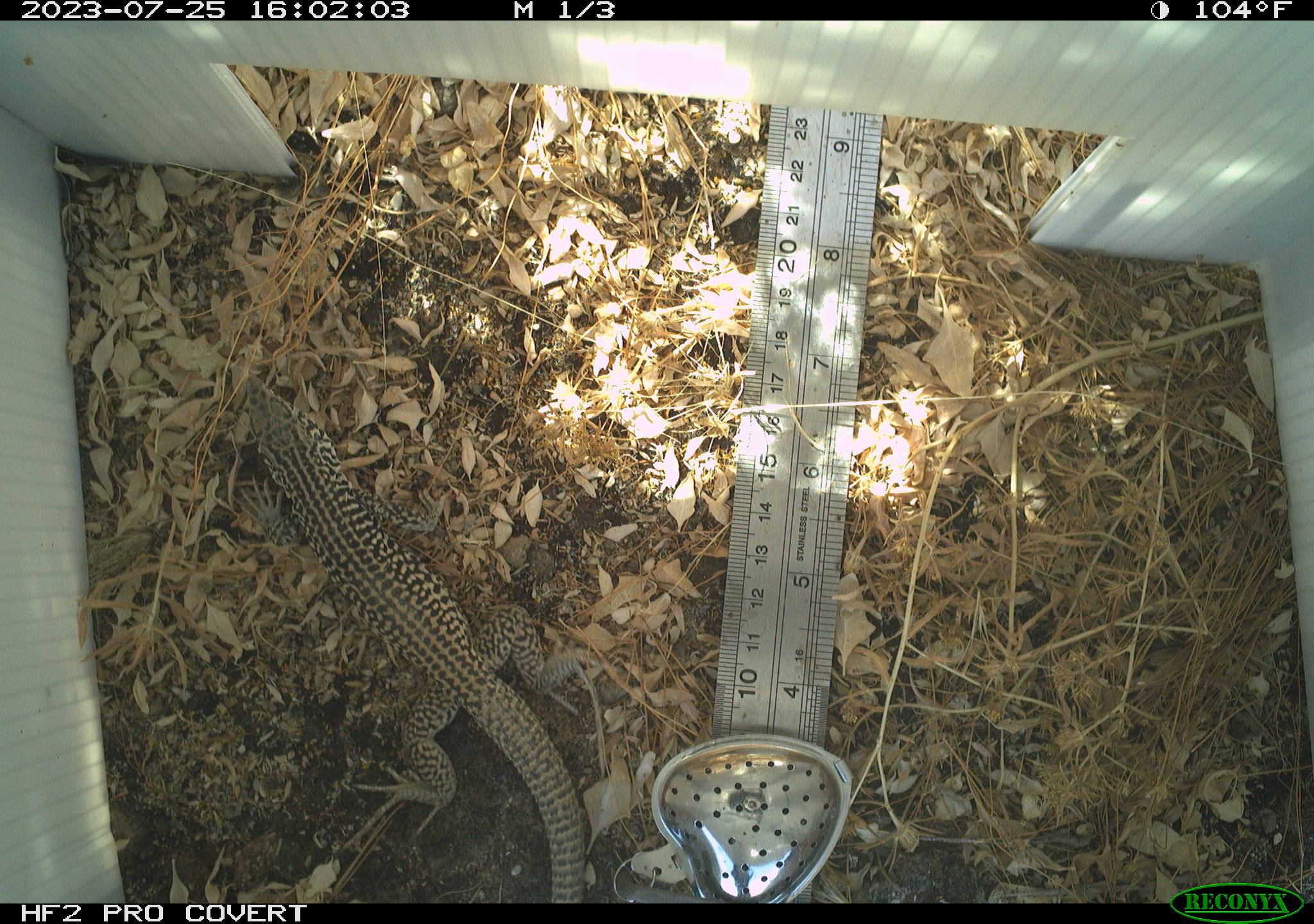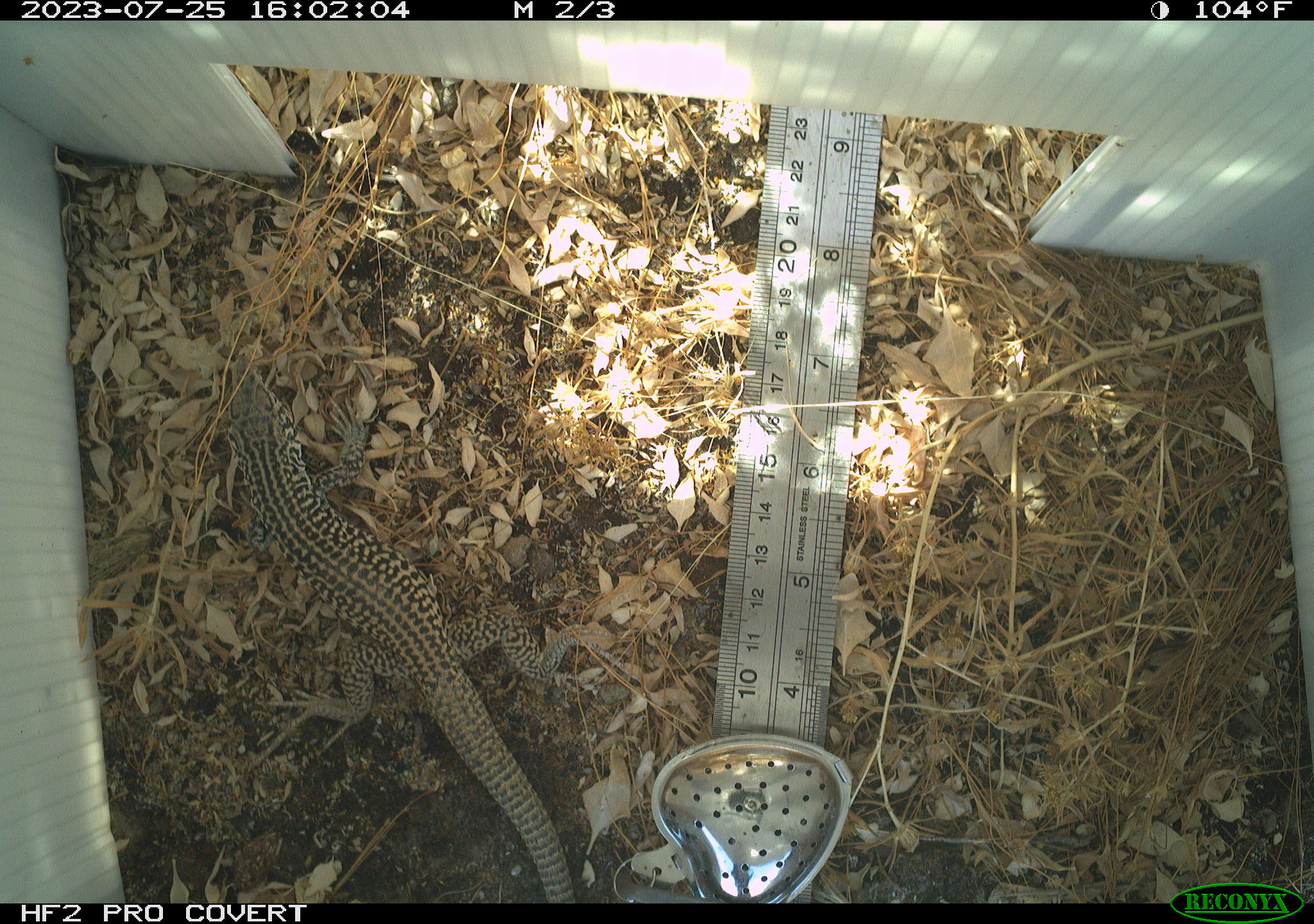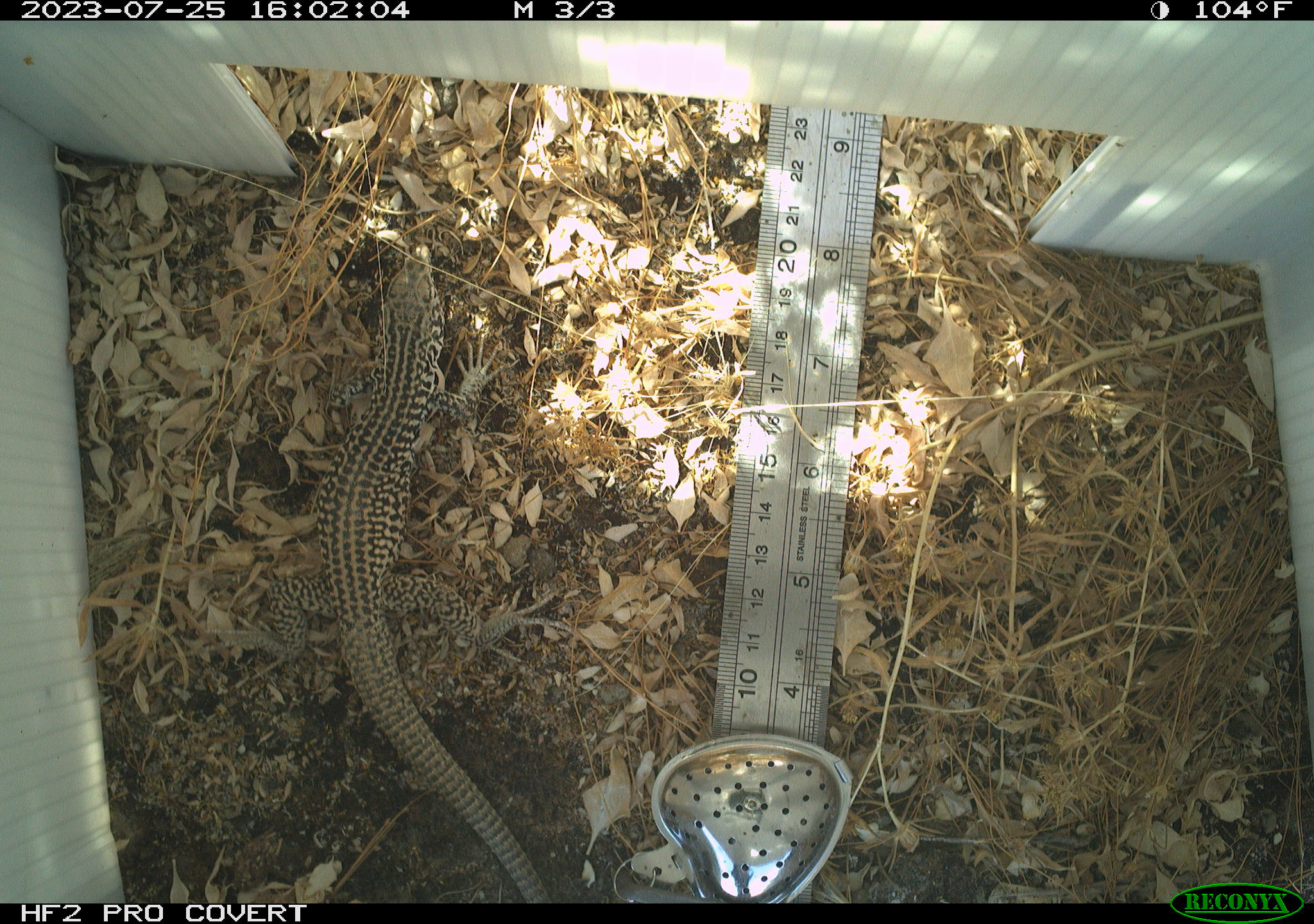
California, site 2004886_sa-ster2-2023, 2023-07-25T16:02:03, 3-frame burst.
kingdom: Animalia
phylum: Chordata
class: Reptilia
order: Squamata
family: Teiidae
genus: Aspidoscelis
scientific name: Aspidoscelis tigris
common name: western whiptail